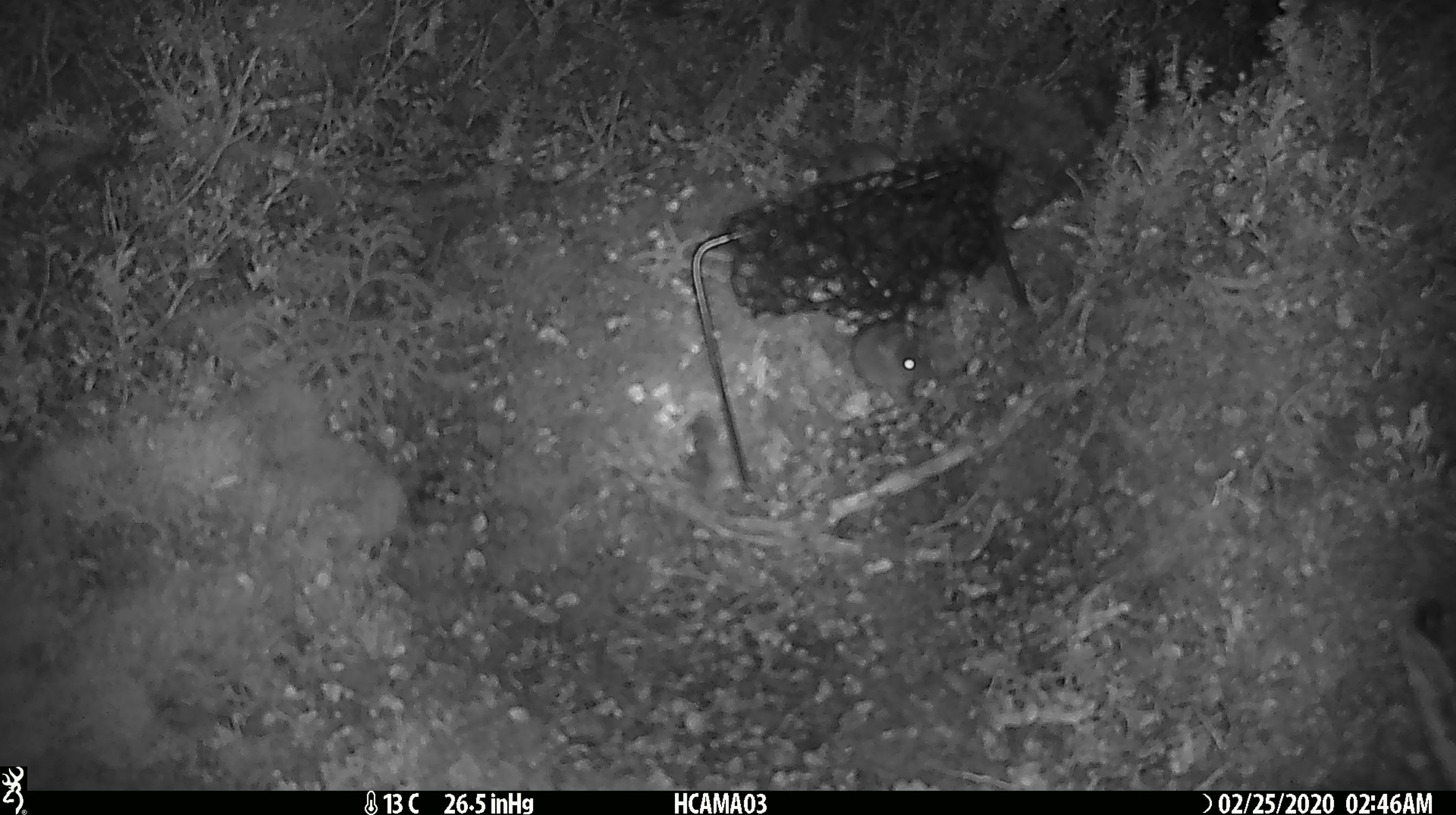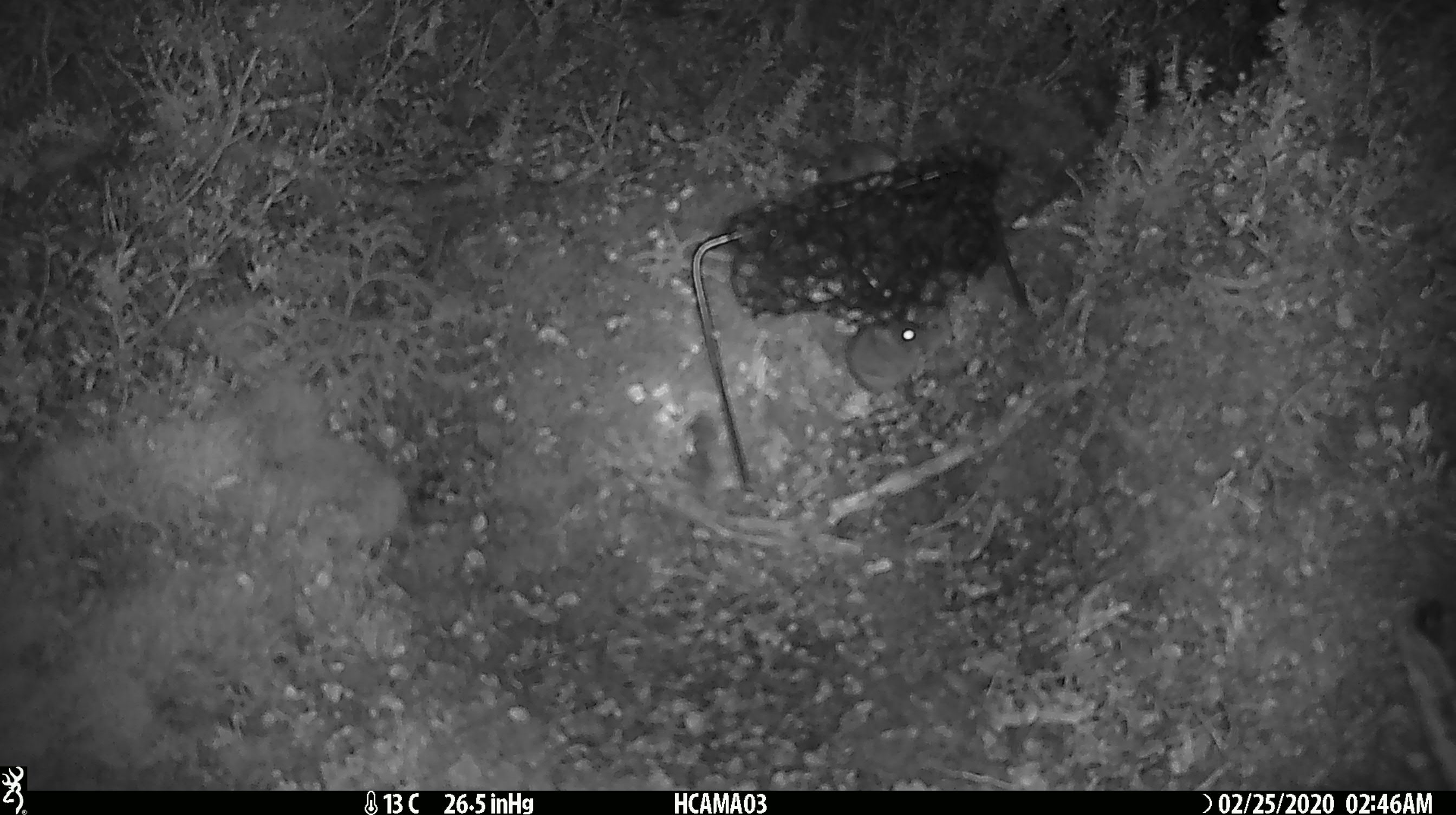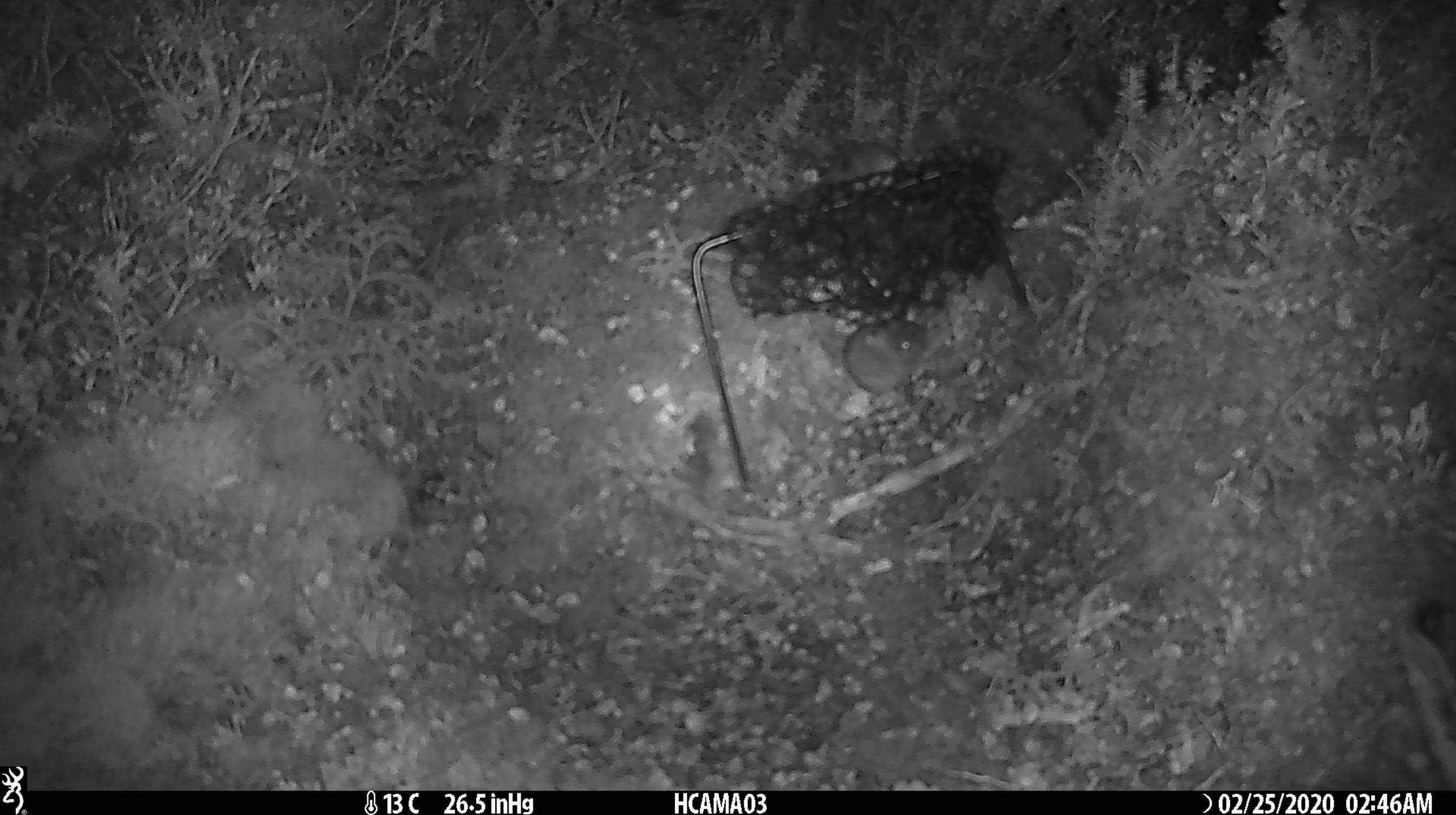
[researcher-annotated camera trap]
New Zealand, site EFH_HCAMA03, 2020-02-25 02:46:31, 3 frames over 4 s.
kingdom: Animalia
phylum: Chordata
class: Mammalia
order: Rodentia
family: Muridae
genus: Mus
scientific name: Mus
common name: mouse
Mouse (Mus).